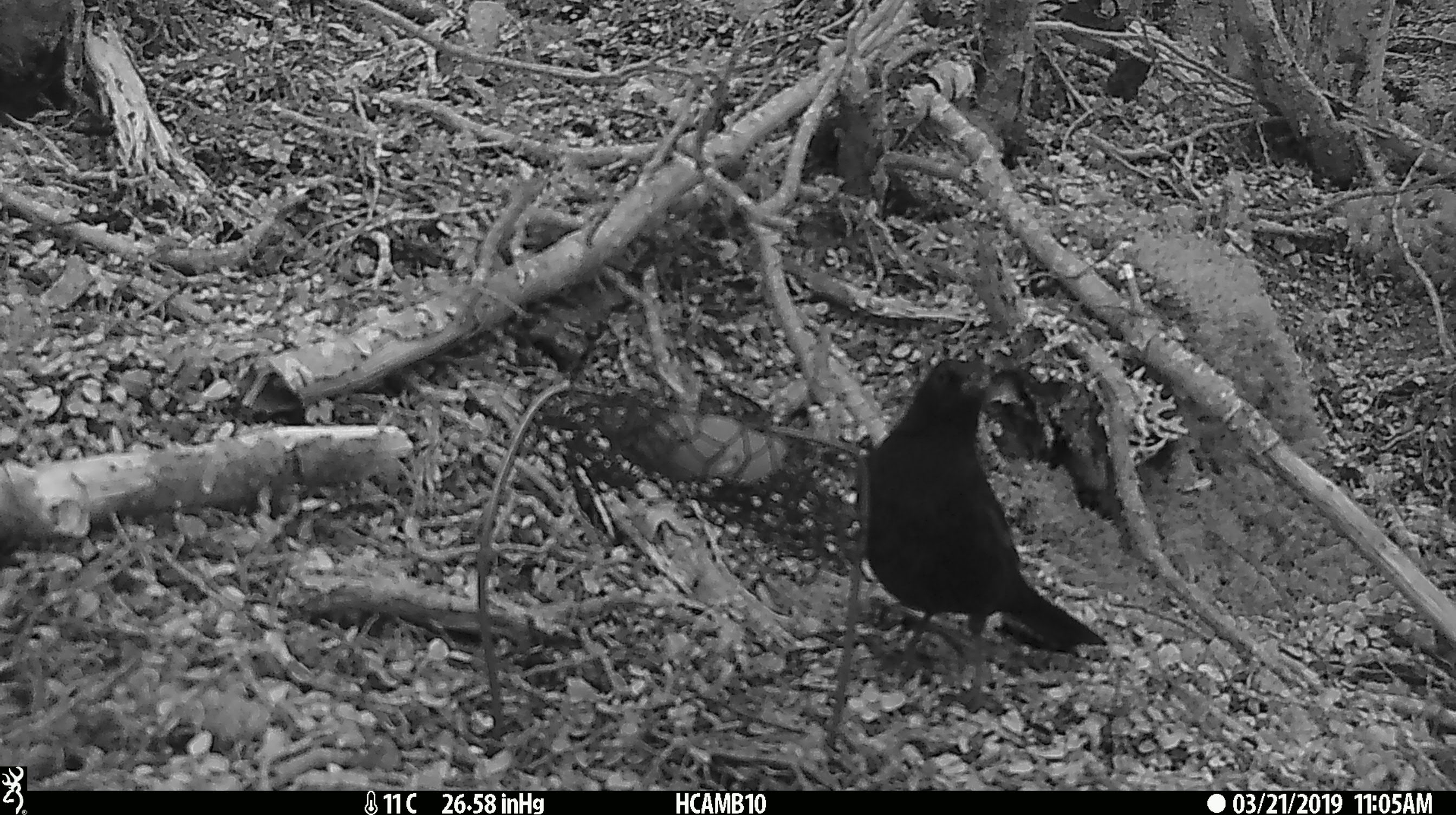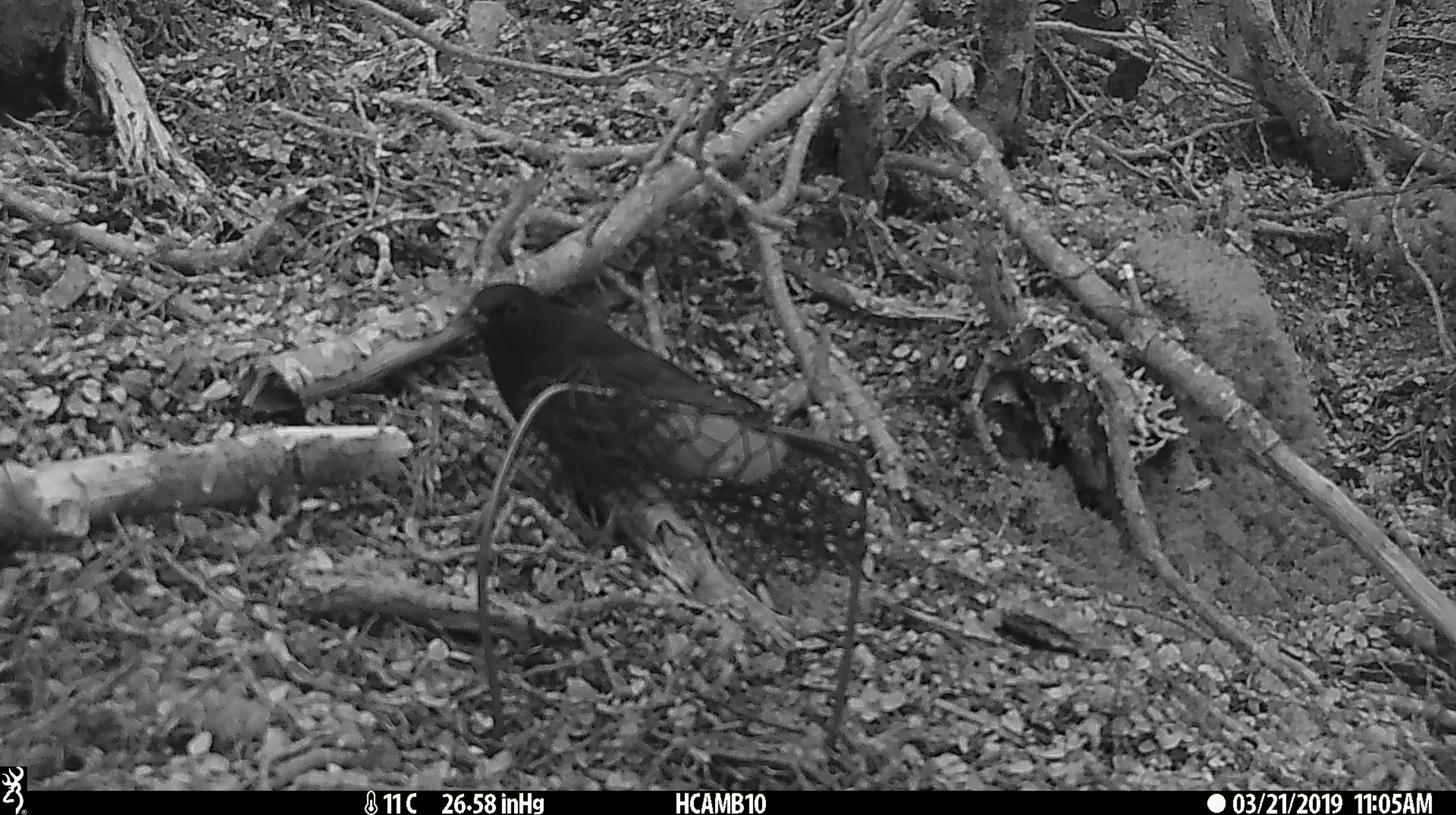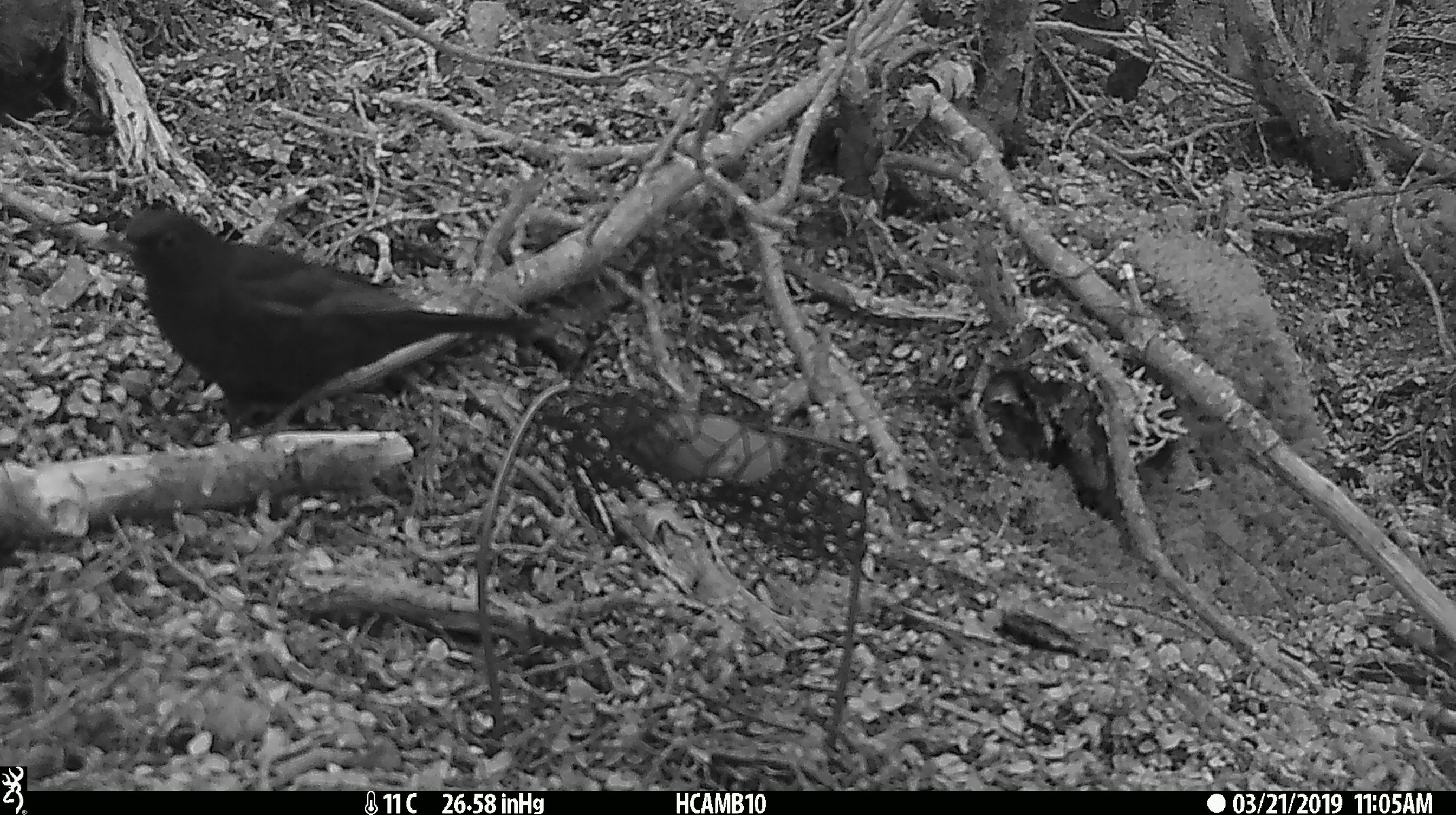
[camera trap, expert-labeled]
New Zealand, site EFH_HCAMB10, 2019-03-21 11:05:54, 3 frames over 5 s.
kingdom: Animalia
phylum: Chordata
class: Aves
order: Passeriformes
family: Turdidae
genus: Turdus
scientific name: Turdus merula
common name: eurasian blackbird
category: blackbird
Blackbird (eurasian blackbird) (Turdus merula).